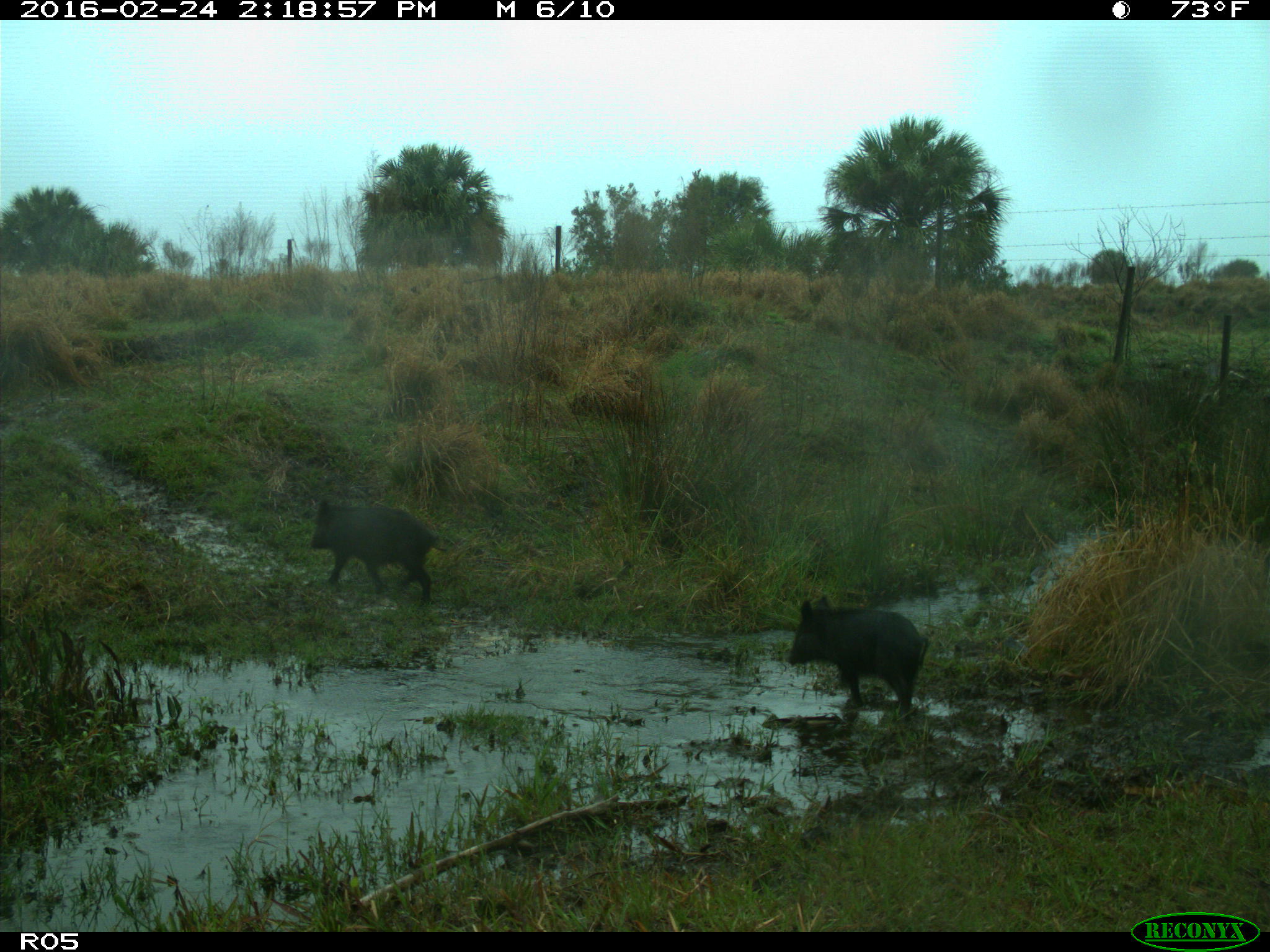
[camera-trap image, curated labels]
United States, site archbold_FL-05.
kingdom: Animalia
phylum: Chordata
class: Mammalia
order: Artiodactyla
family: Suidae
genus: Sus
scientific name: Sus scrofa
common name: wild boar